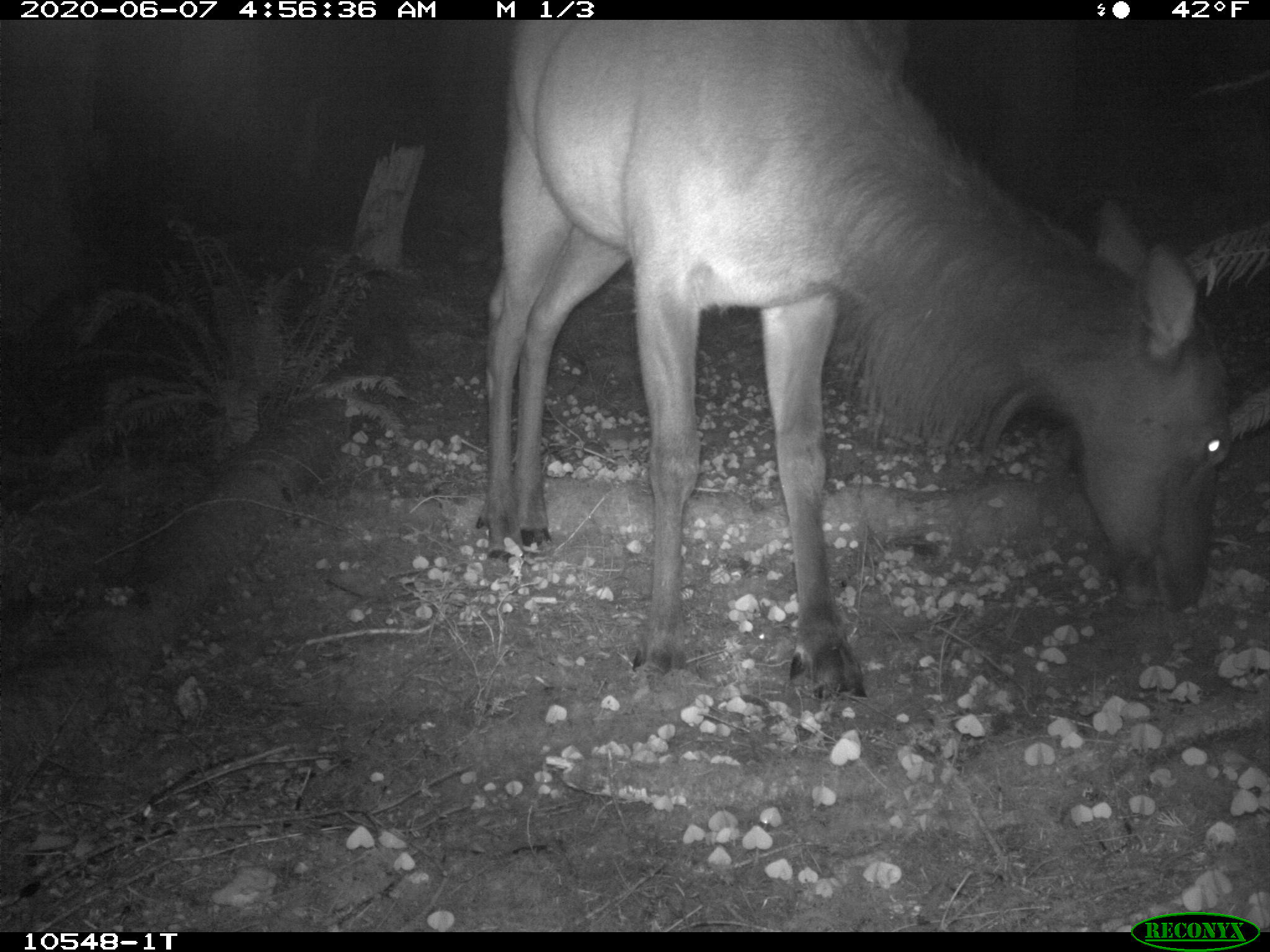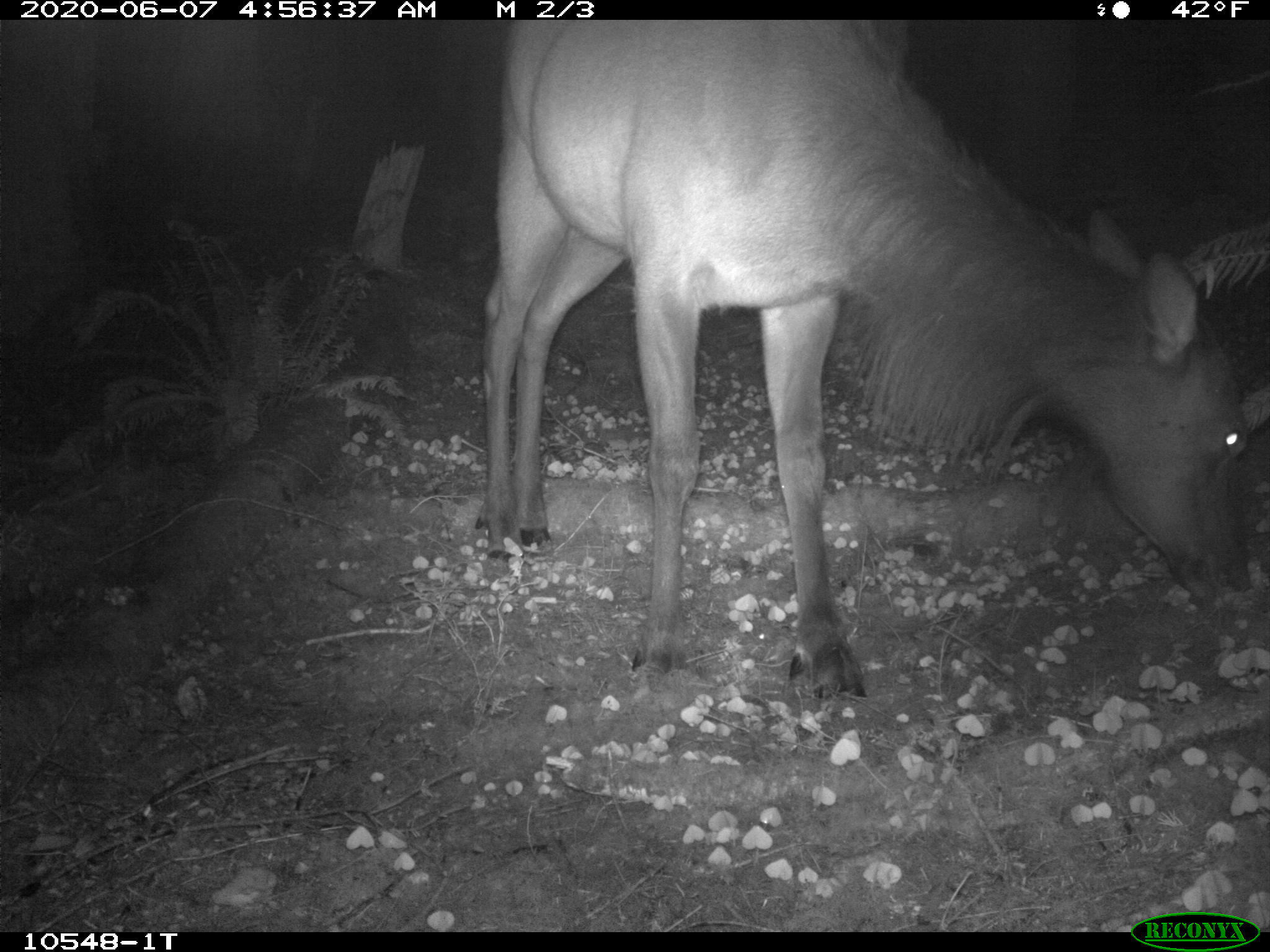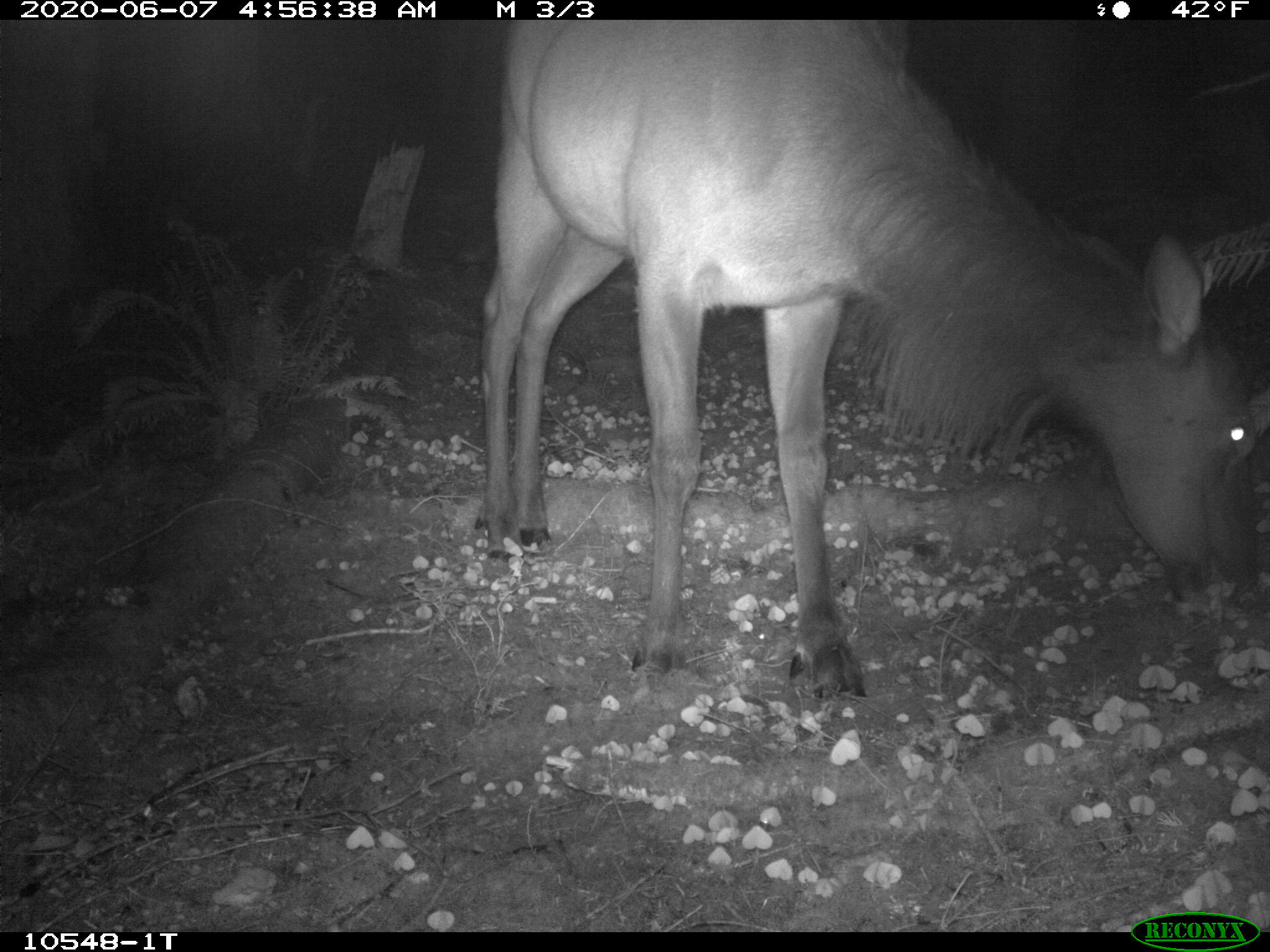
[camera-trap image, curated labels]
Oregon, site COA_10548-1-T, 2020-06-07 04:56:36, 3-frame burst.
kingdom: Animalia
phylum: Chordata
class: Mammalia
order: Artiodactyla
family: Cervidae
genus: Cervus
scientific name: Cervus canadensis roosevelti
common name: roosevelt elk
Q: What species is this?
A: Roosevelt elk (Cervus canadensis roosevelti).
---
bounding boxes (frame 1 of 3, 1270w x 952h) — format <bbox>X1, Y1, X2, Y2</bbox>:
roosevelt elk: <bbox>457, 20, 1240, 699</bbox>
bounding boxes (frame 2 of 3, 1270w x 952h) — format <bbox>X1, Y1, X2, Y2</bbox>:
roosevelt elk: <bbox>475, 23, 1259, 708</bbox>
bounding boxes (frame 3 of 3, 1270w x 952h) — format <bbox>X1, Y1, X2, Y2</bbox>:
roosevelt elk: <bbox>466, 20, 1259, 704</bbox>